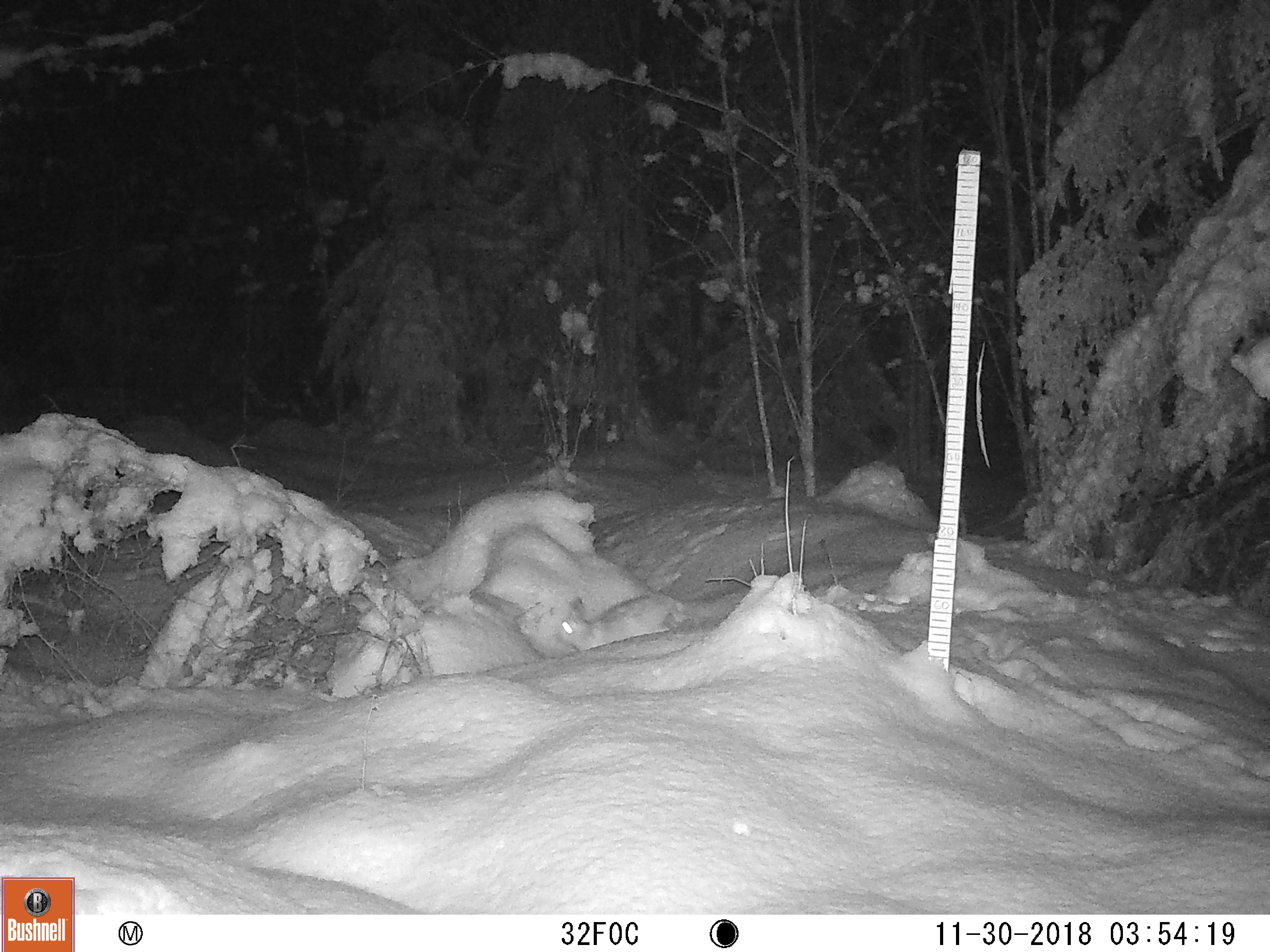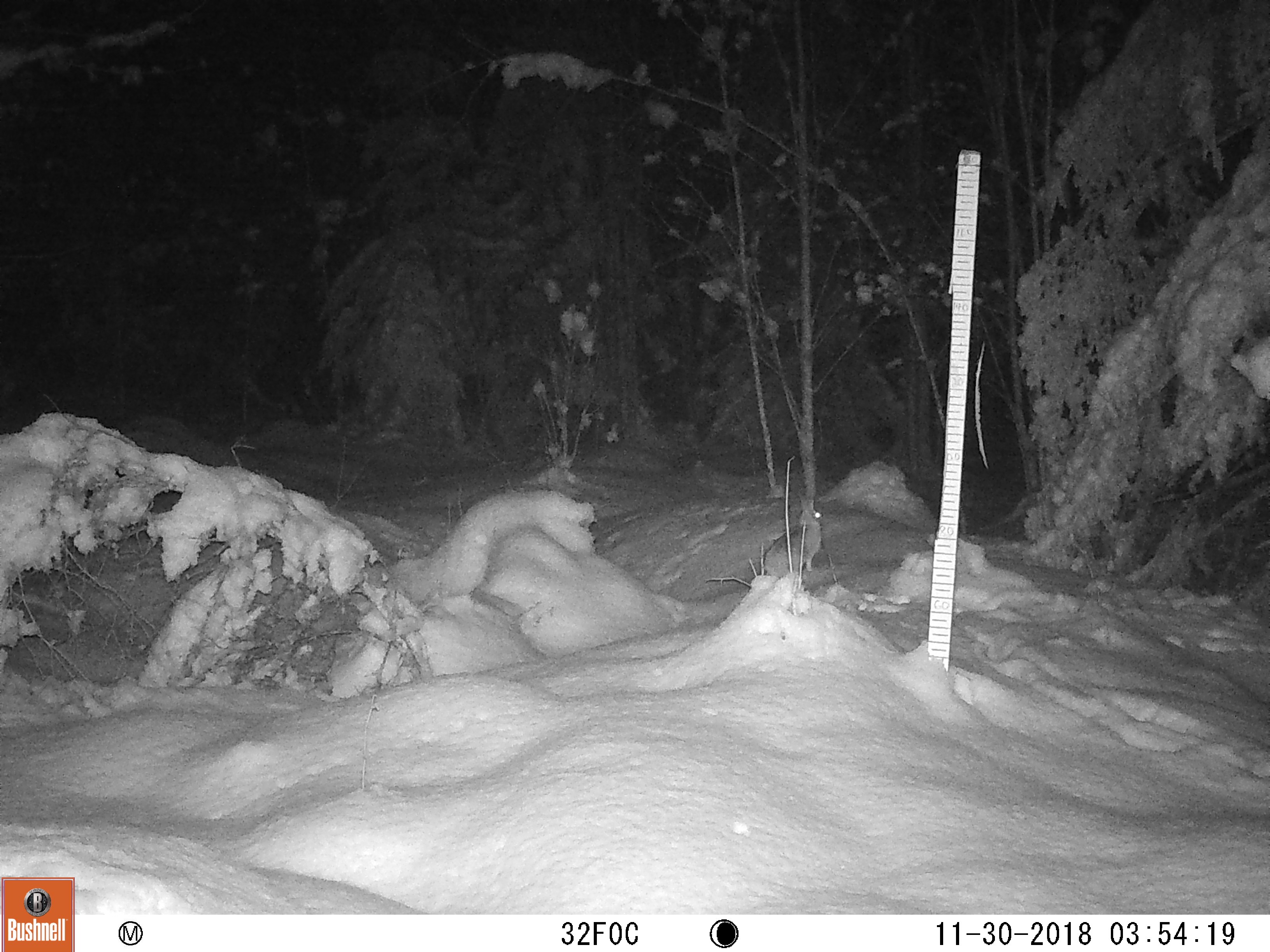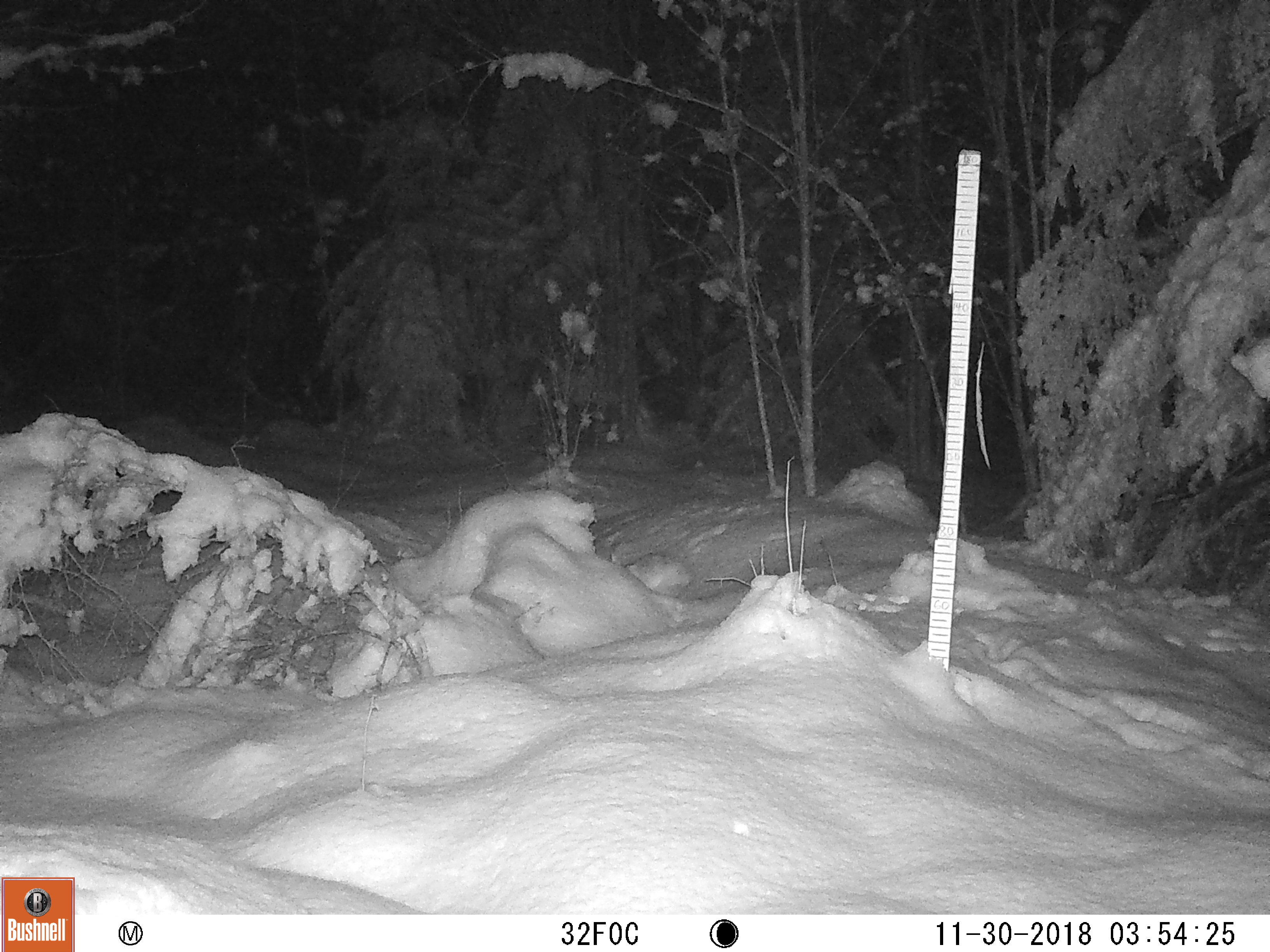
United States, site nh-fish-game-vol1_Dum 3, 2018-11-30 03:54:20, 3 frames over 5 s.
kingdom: Animalia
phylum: Chordata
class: Mammalia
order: Lagomorpha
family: Leporidae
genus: Lepus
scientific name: Lepus americanus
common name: snowshoe hare